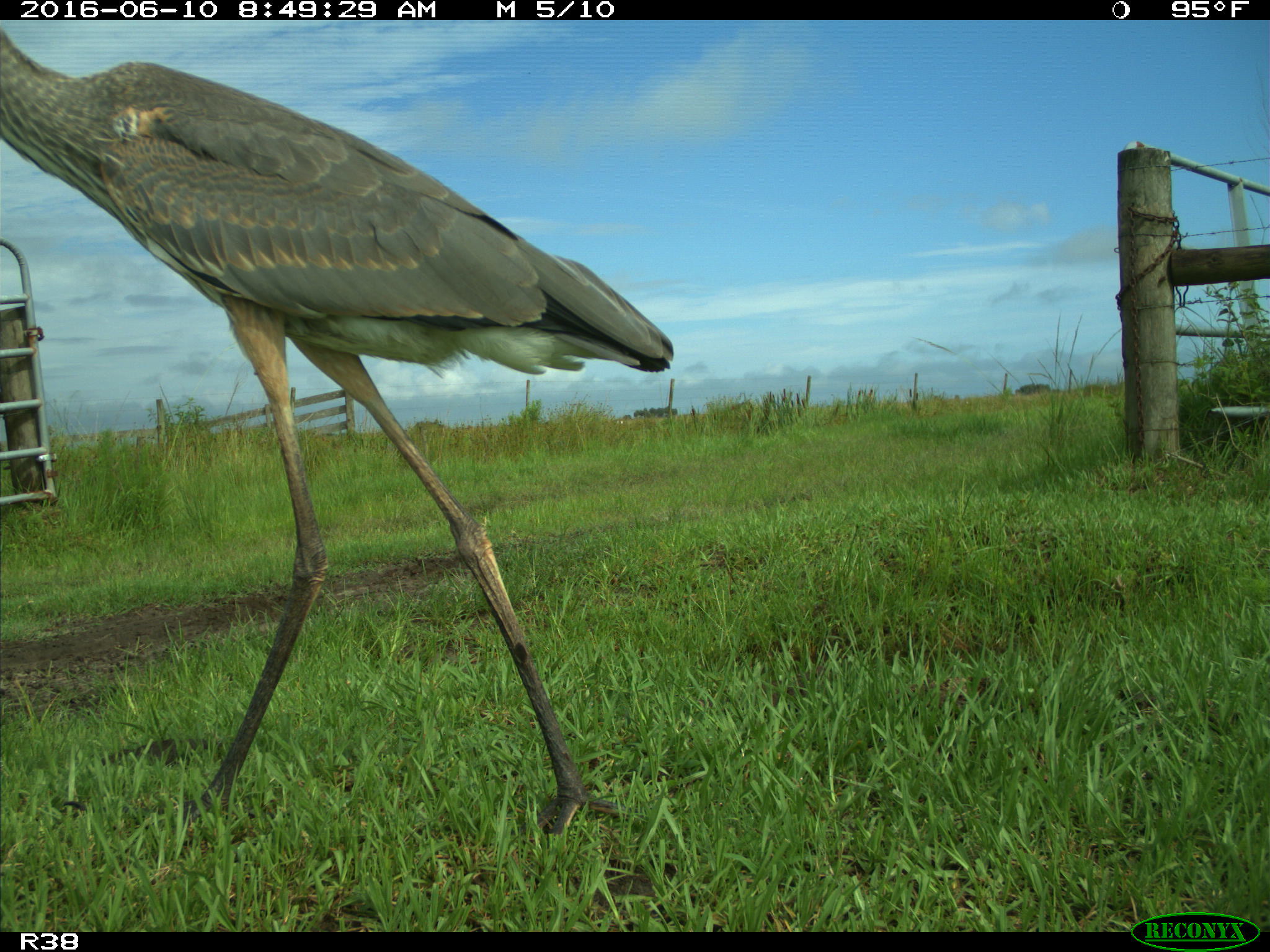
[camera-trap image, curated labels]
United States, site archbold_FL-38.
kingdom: Animalia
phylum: Chordata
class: Aves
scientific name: Aves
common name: birds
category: unidentified bird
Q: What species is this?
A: Unidentified bird (birds) (Aves).